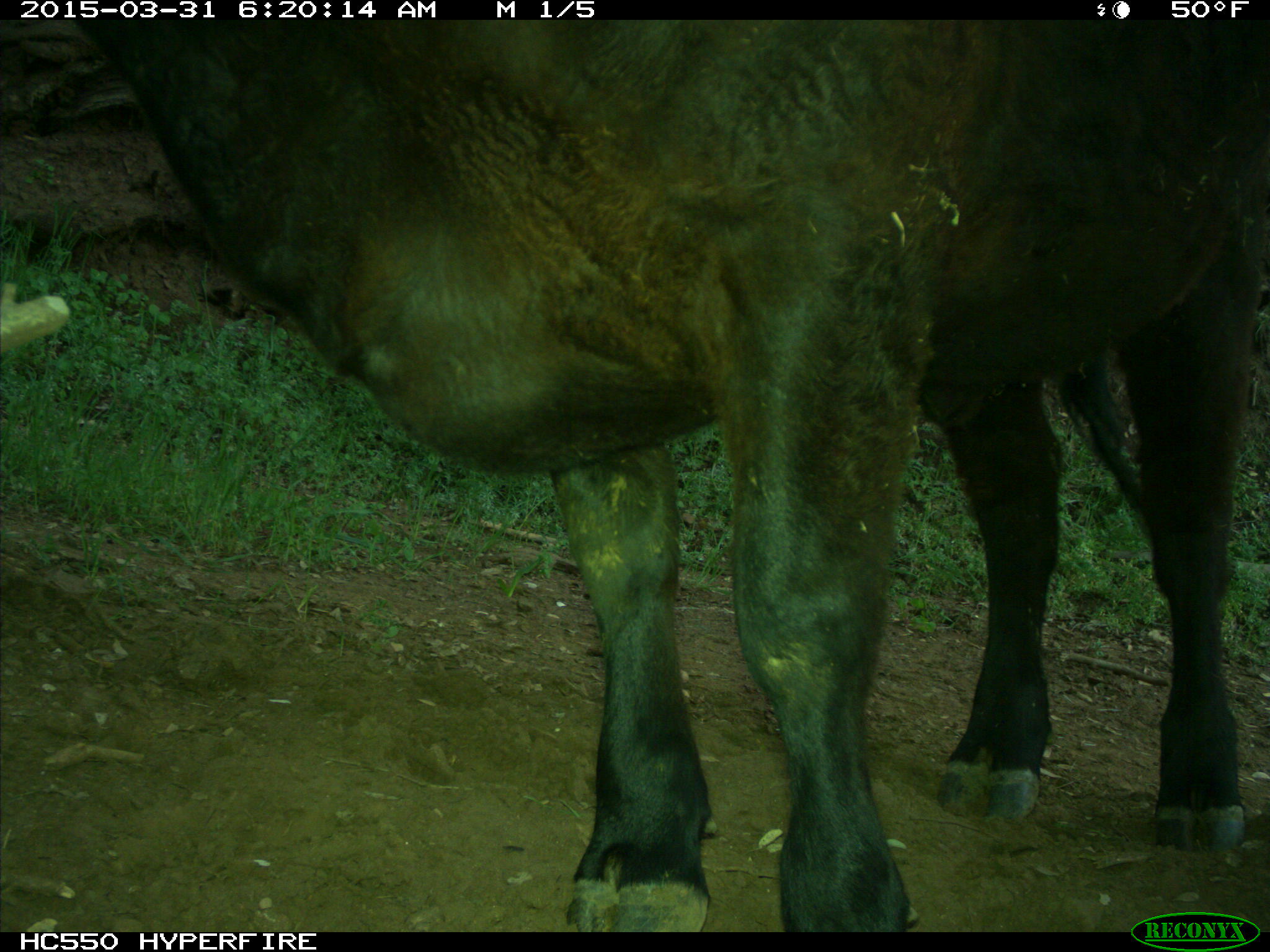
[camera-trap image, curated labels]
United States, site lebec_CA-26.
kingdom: Animalia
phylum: Chordata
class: Mammalia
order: Artiodactyla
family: Bovidae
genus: Bos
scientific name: Bos taurus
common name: domestic cow